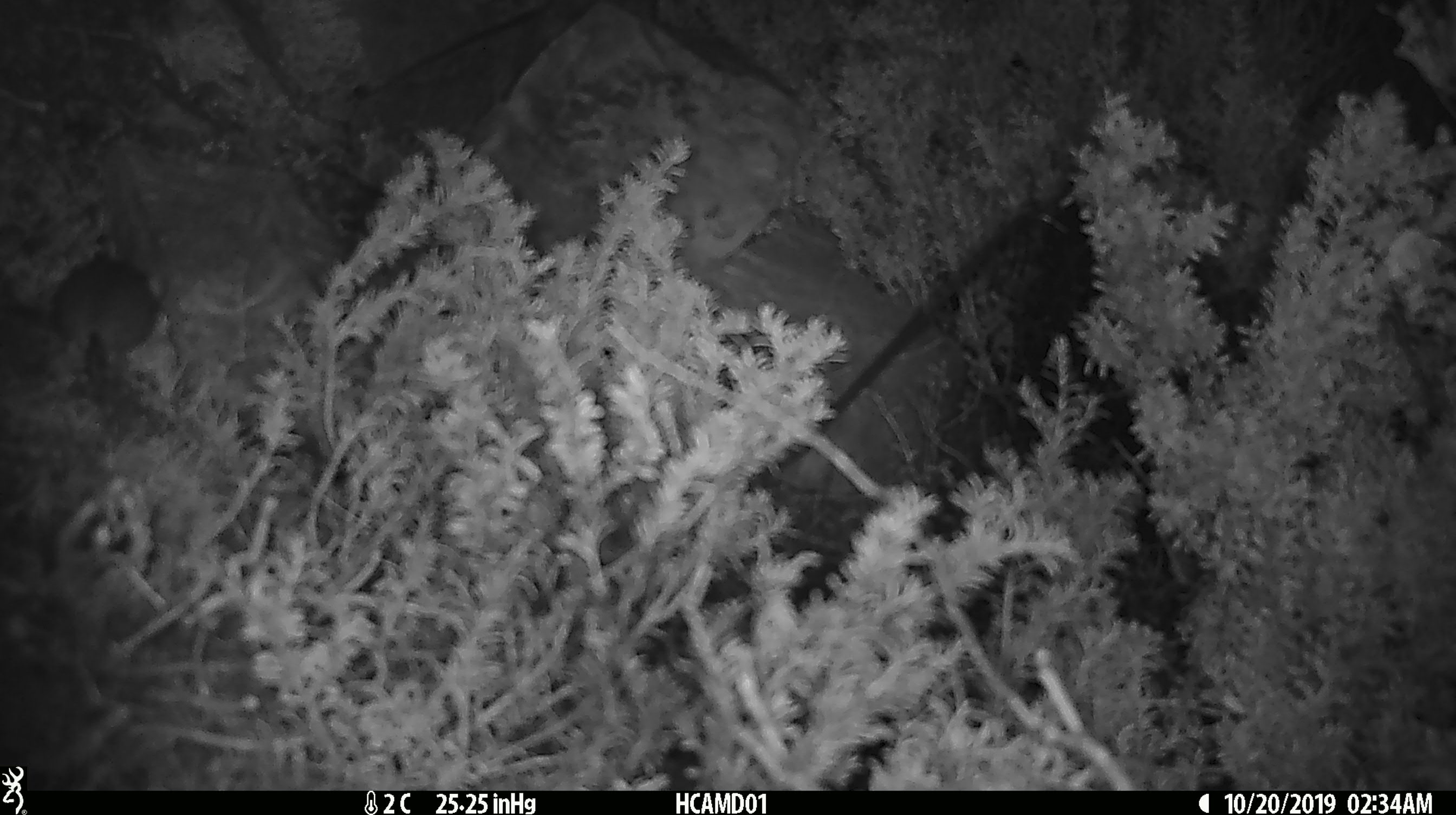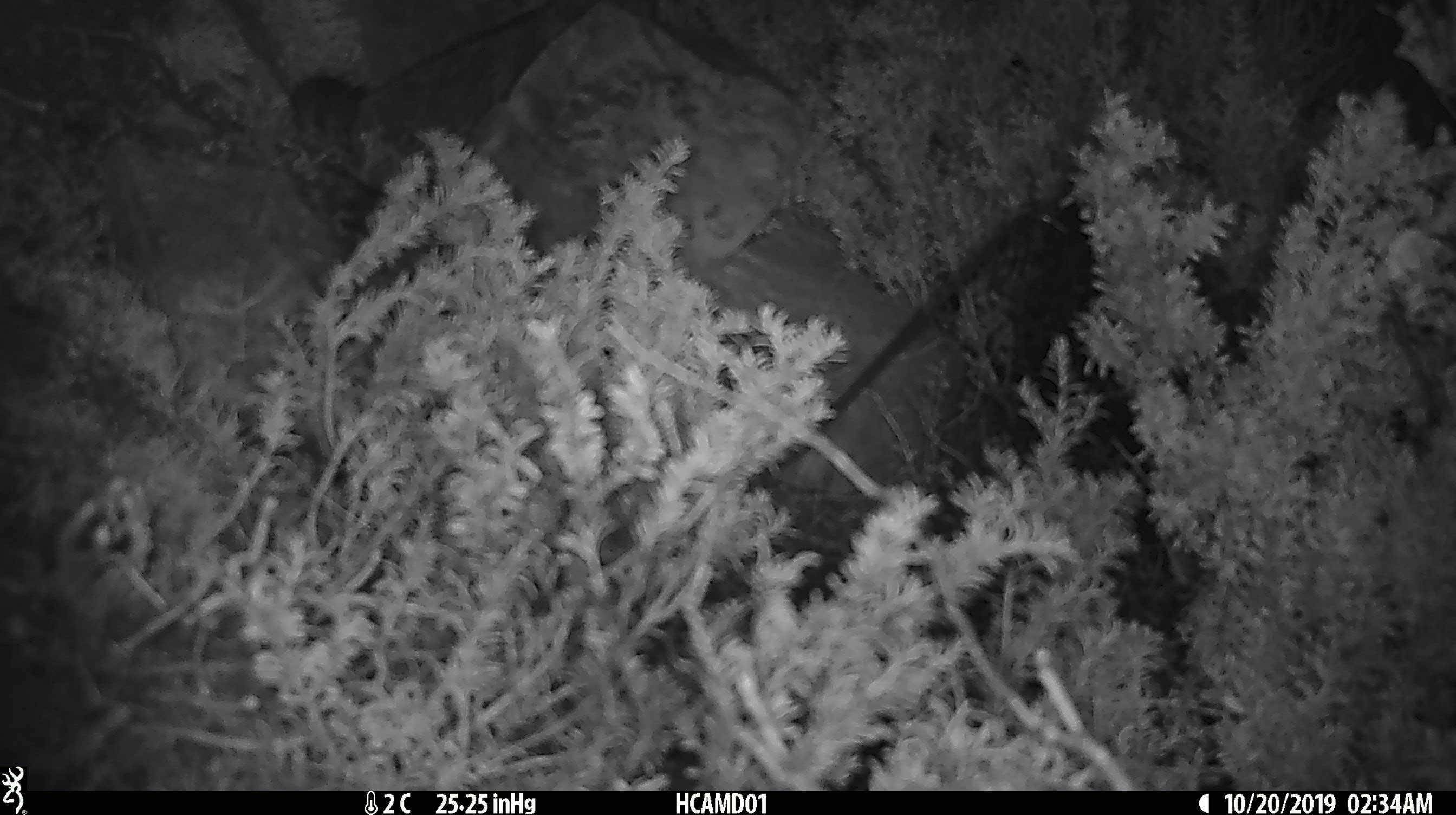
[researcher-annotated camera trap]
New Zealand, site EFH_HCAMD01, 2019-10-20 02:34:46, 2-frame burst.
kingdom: Animalia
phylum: Chordata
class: Mammalia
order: Rodentia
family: Muridae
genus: Mus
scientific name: Mus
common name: mouse